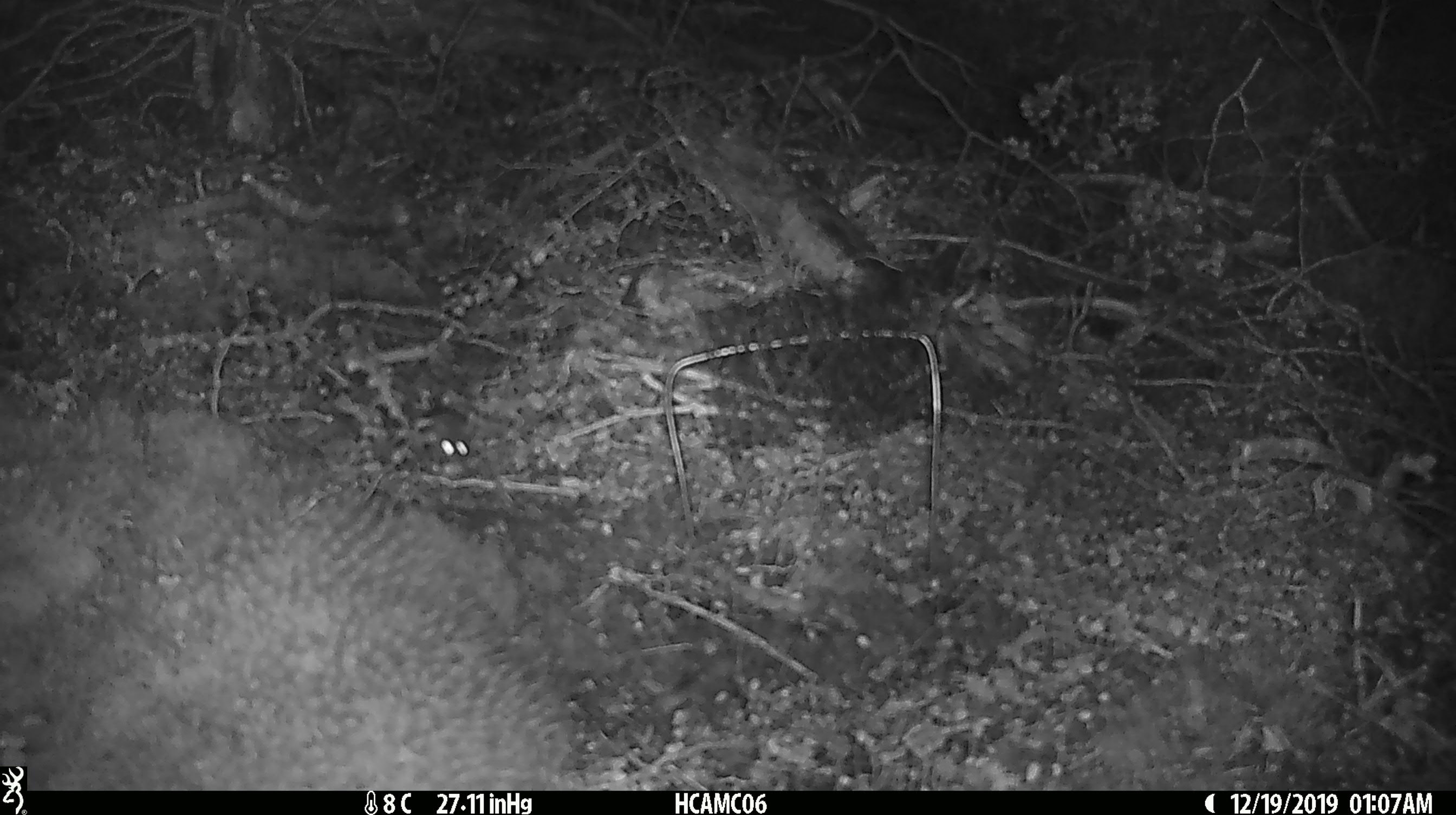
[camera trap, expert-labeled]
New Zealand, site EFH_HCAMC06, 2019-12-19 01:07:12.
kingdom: Animalia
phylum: Chordata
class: Mammalia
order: Rodentia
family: Muridae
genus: Mus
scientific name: Mus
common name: mouse